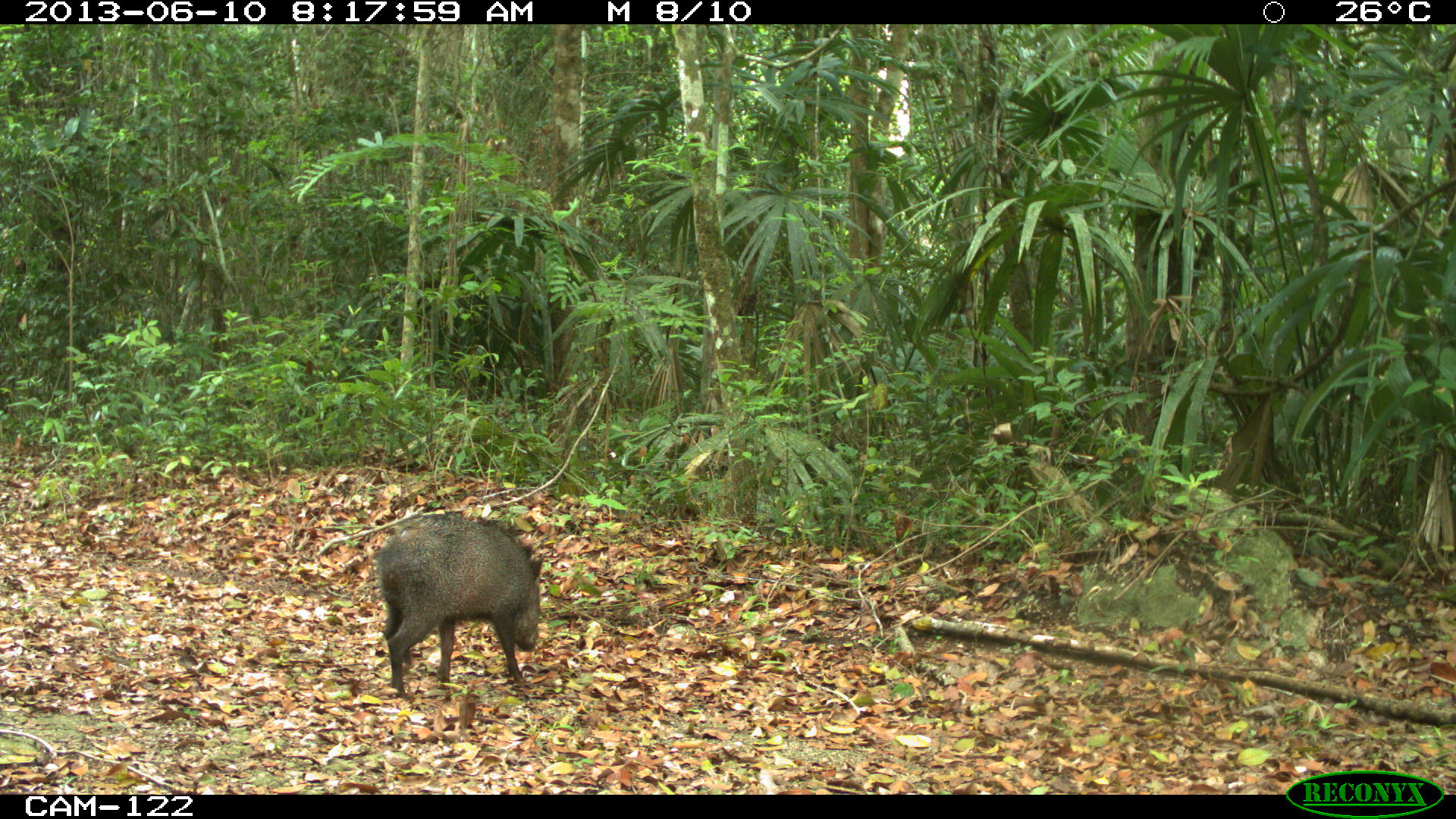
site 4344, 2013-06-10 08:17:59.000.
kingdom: Animalia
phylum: Chordata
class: Mammalia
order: Artiodactyla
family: Tayassuidae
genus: Pecari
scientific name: Pecari tajacu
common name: collared peccary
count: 1